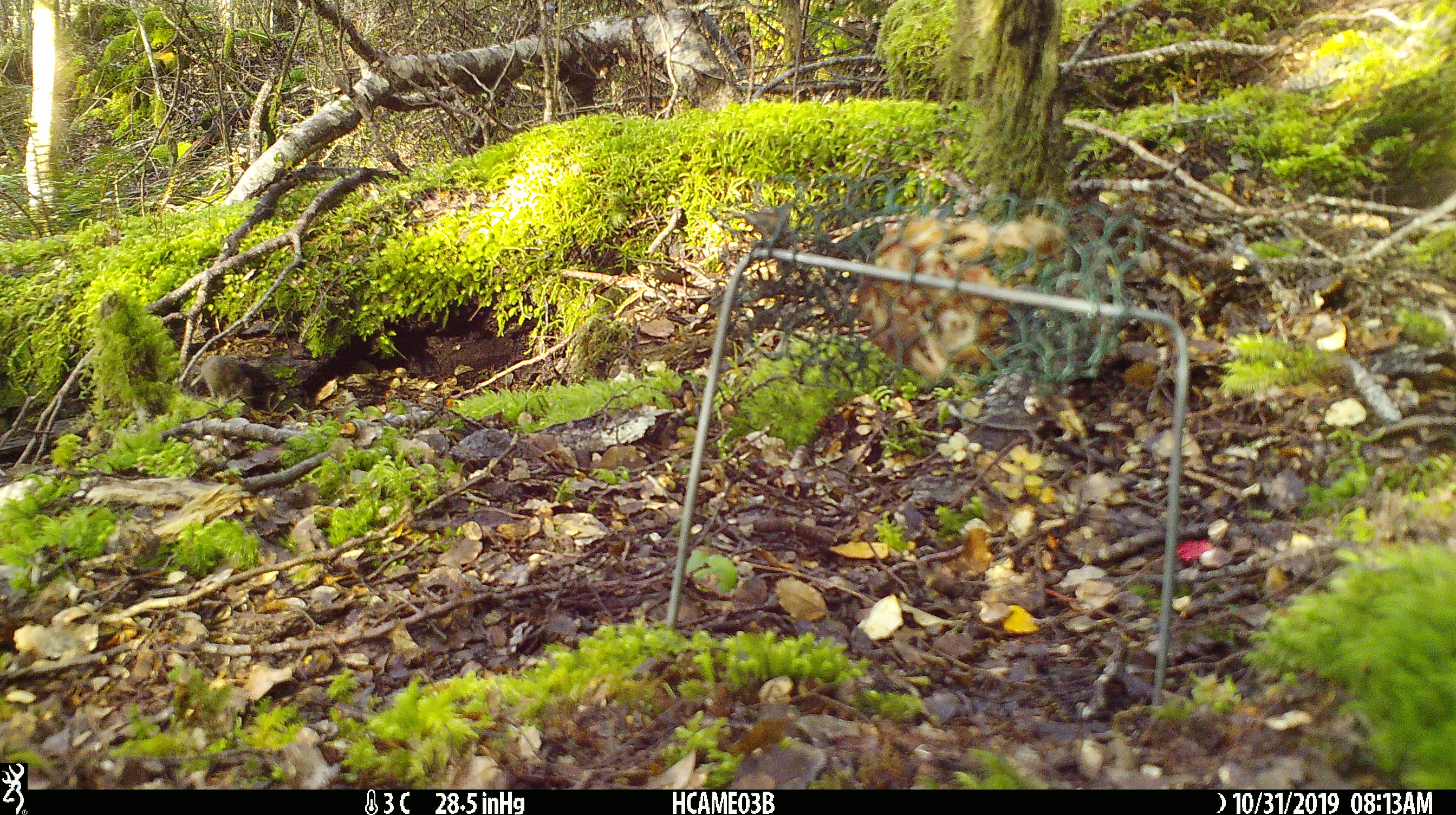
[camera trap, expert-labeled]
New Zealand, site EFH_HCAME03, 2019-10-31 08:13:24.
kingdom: Animalia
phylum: Chordata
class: Mammalia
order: Rodentia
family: Muridae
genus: Mus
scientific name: Mus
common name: mouse